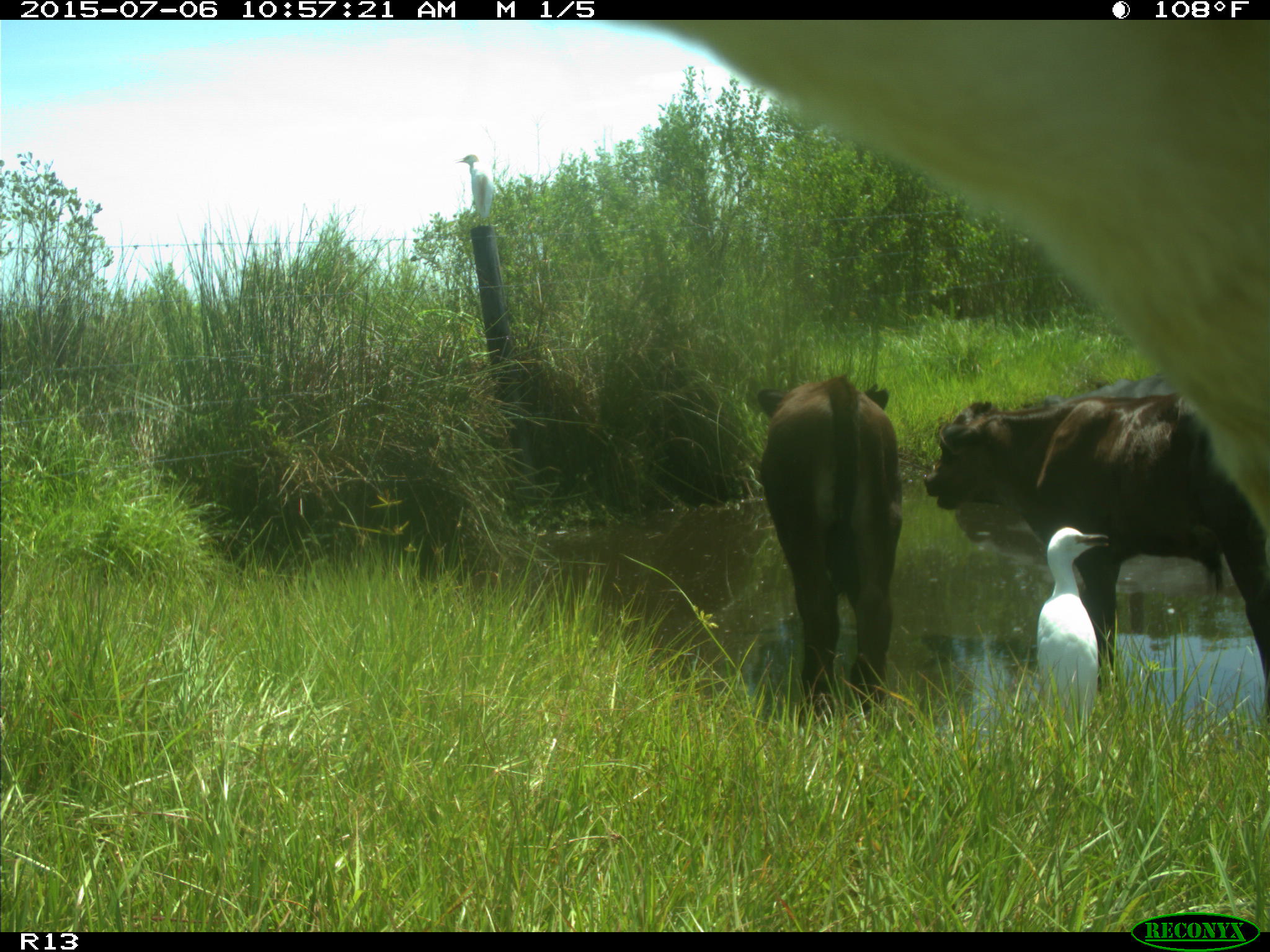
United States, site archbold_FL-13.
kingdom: Animalia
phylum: Chordata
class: Mammalia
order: Artiodactyla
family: Bovidae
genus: Bos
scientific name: Bos taurus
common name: domestic cow